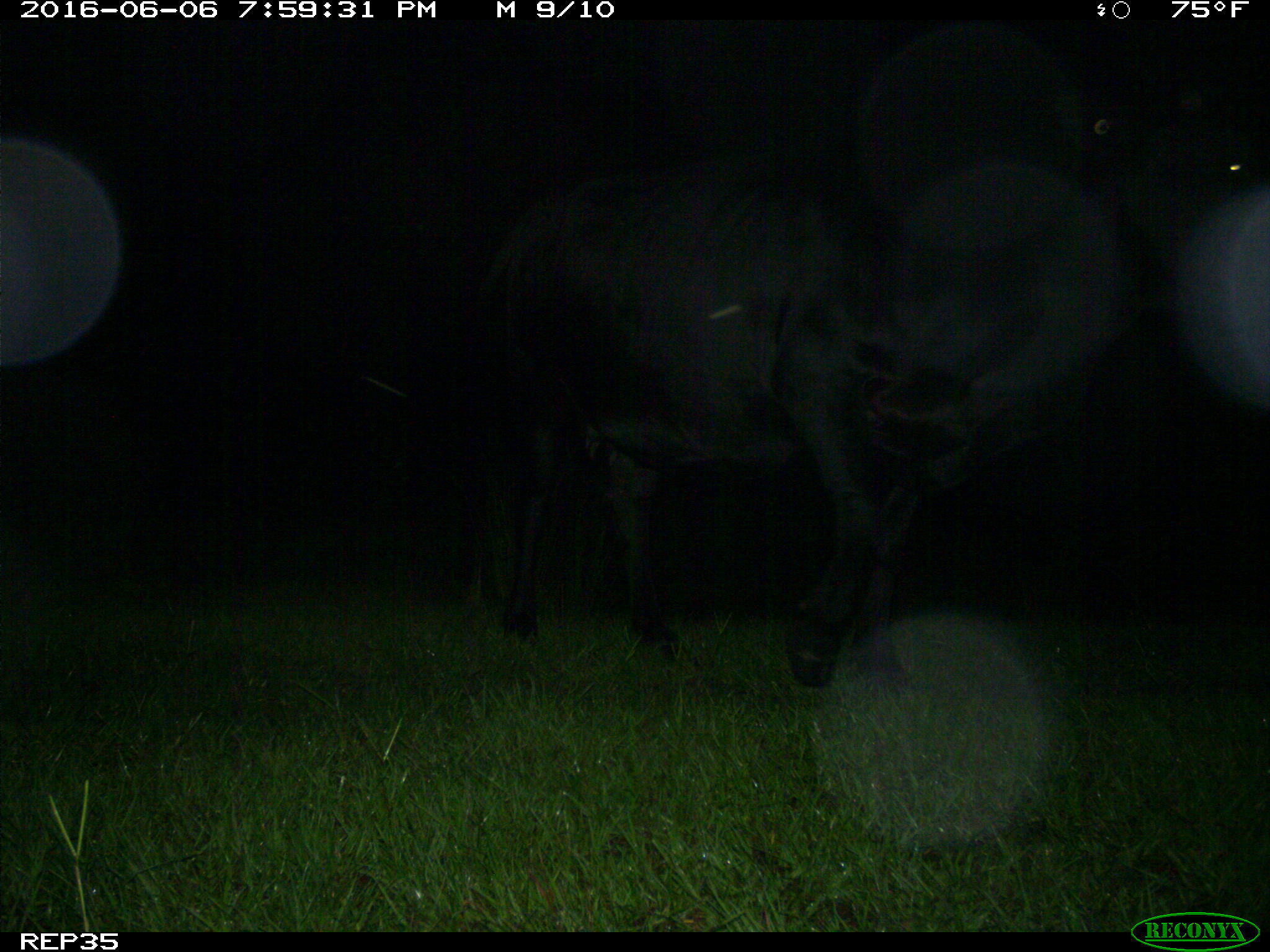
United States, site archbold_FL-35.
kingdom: Animalia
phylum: Chordata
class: Mammalia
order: Artiodactyla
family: Bovidae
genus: Bos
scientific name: Bos taurus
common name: domestic cow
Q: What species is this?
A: Bos taurus (domestic cow).